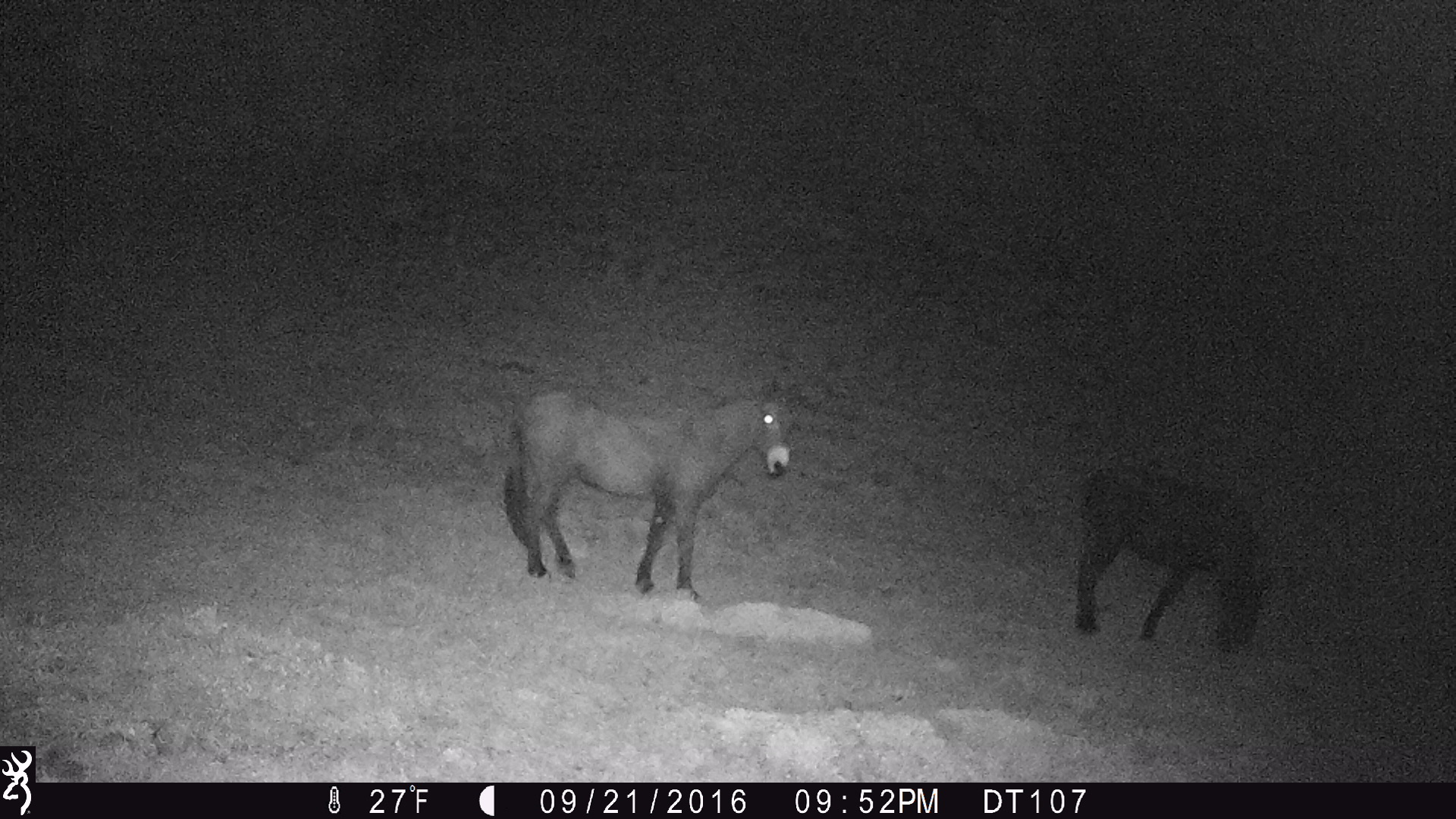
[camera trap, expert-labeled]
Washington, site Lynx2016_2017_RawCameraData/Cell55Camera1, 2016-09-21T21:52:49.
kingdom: Animalia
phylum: Chordata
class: Mammalia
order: Perissodactyla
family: Equidae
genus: Equus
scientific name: Equus caballus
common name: domestic horse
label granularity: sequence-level